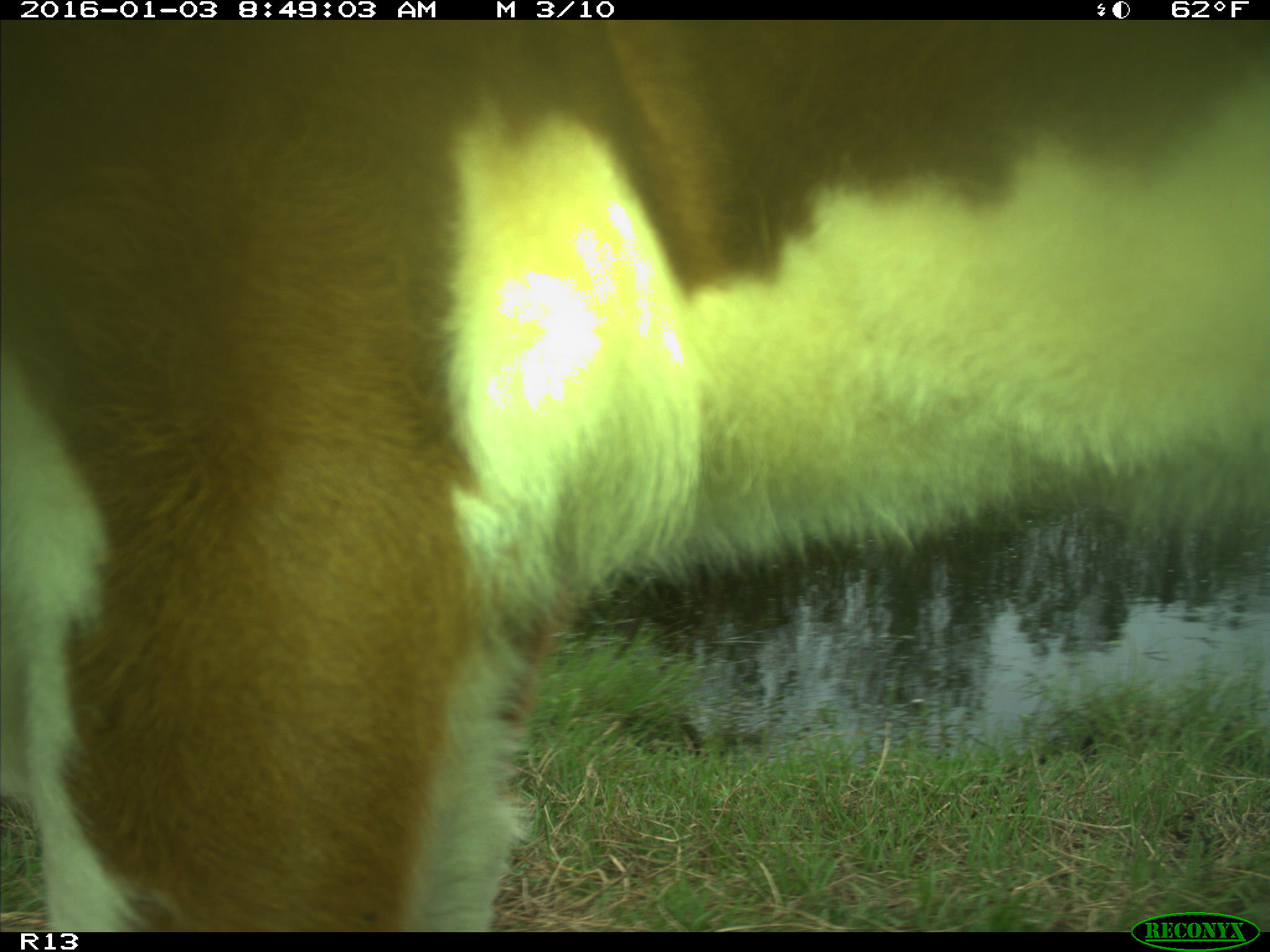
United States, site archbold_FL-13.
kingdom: Animalia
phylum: Chordata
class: Mammalia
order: Artiodactyla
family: Bovidae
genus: Bos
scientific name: Bos taurus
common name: domestic cow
Bos taurus (domestic cow).